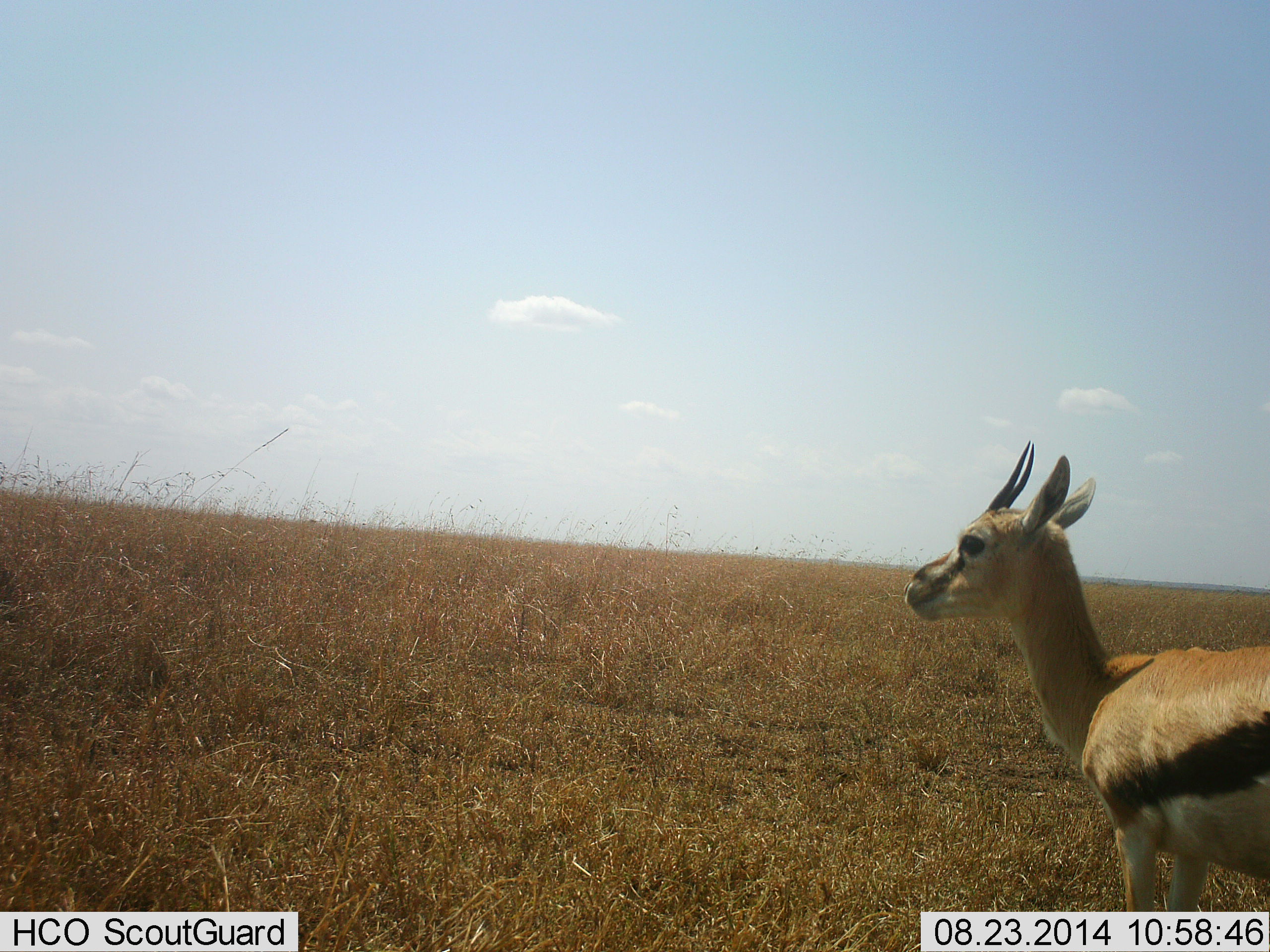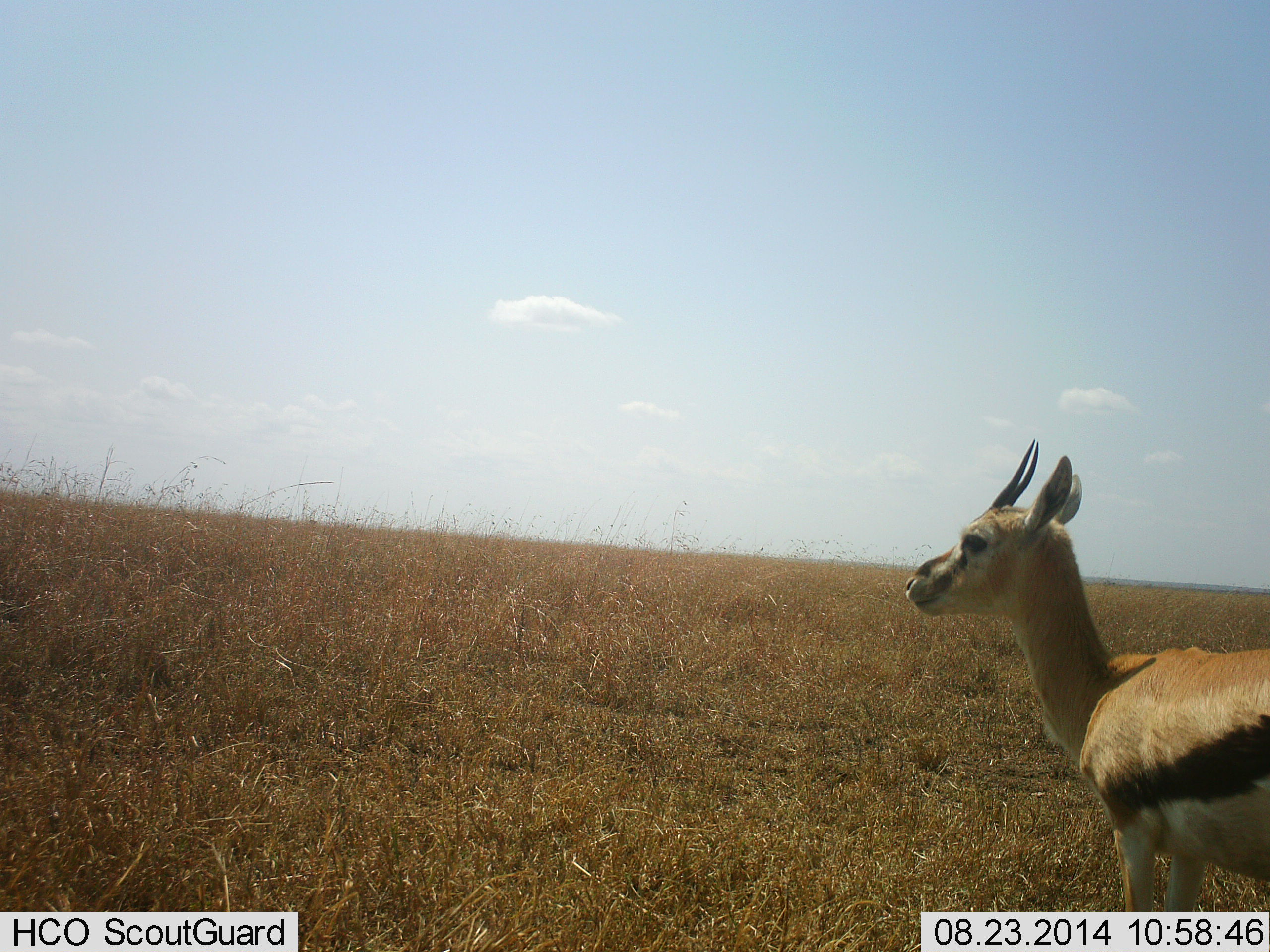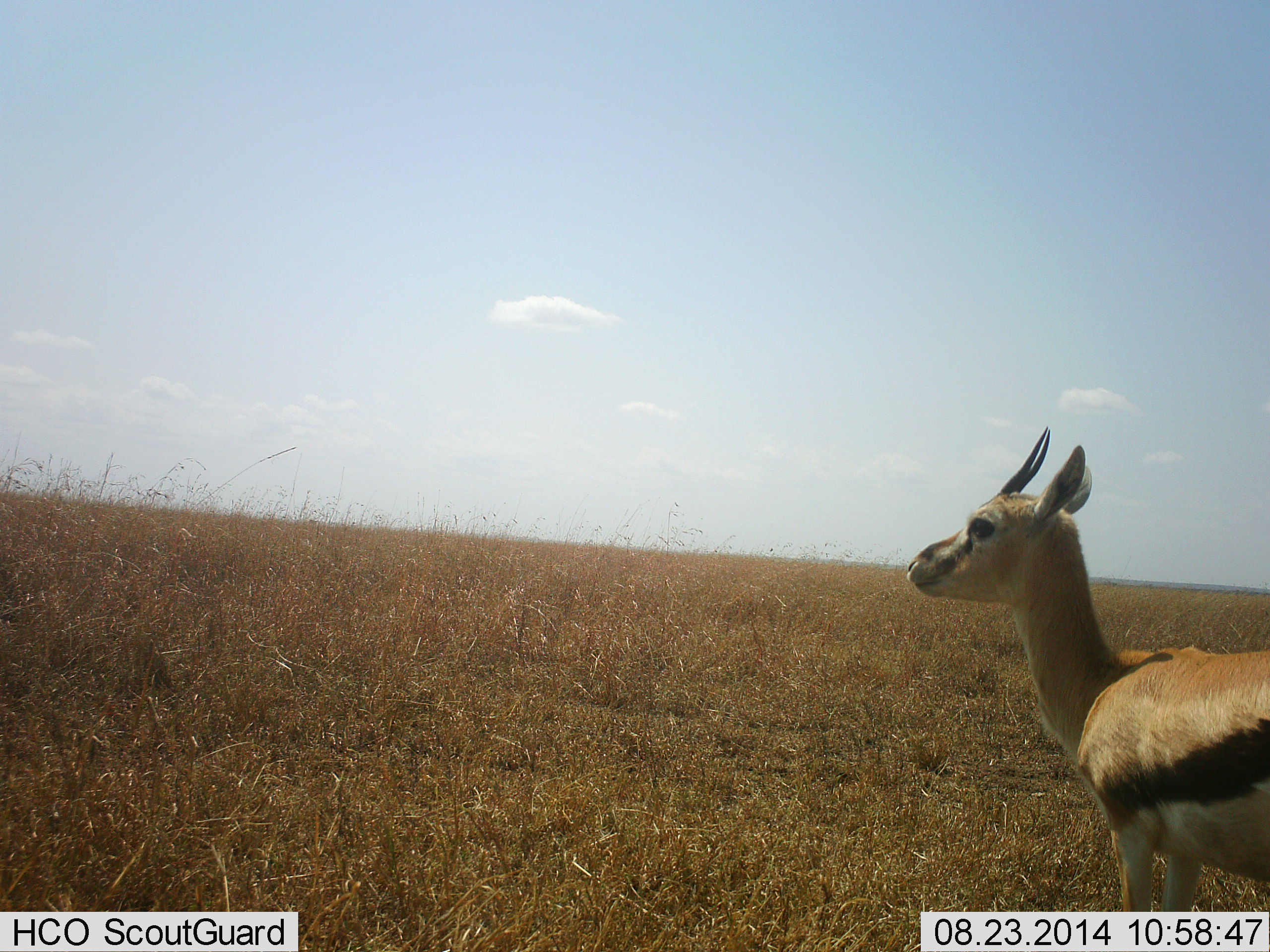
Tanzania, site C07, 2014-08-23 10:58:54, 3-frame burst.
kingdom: Animalia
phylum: Chordata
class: Mammalia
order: Artiodactyla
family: Bovidae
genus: Eudorcas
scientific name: Eudorcas thomsonii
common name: thomson's gazelle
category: gazellethomsons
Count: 1.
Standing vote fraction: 100%.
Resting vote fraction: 0%.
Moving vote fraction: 0%.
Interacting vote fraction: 0%.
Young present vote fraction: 0%.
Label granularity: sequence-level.